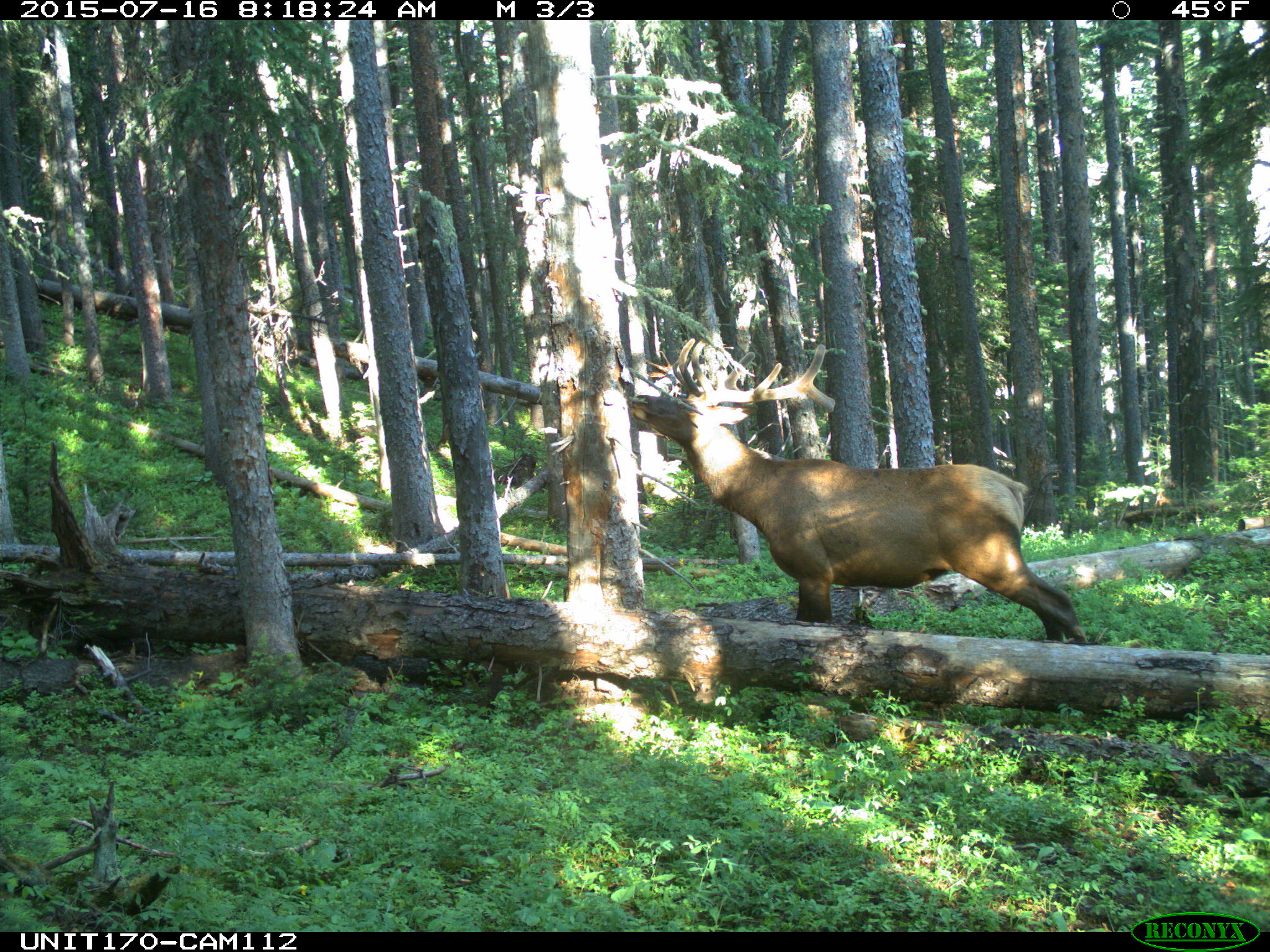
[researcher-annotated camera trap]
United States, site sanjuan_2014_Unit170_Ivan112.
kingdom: Animalia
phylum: Chordata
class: Mammalia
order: Artiodactyla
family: Cervidae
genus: Cervus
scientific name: Cervus elaphus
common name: red deer